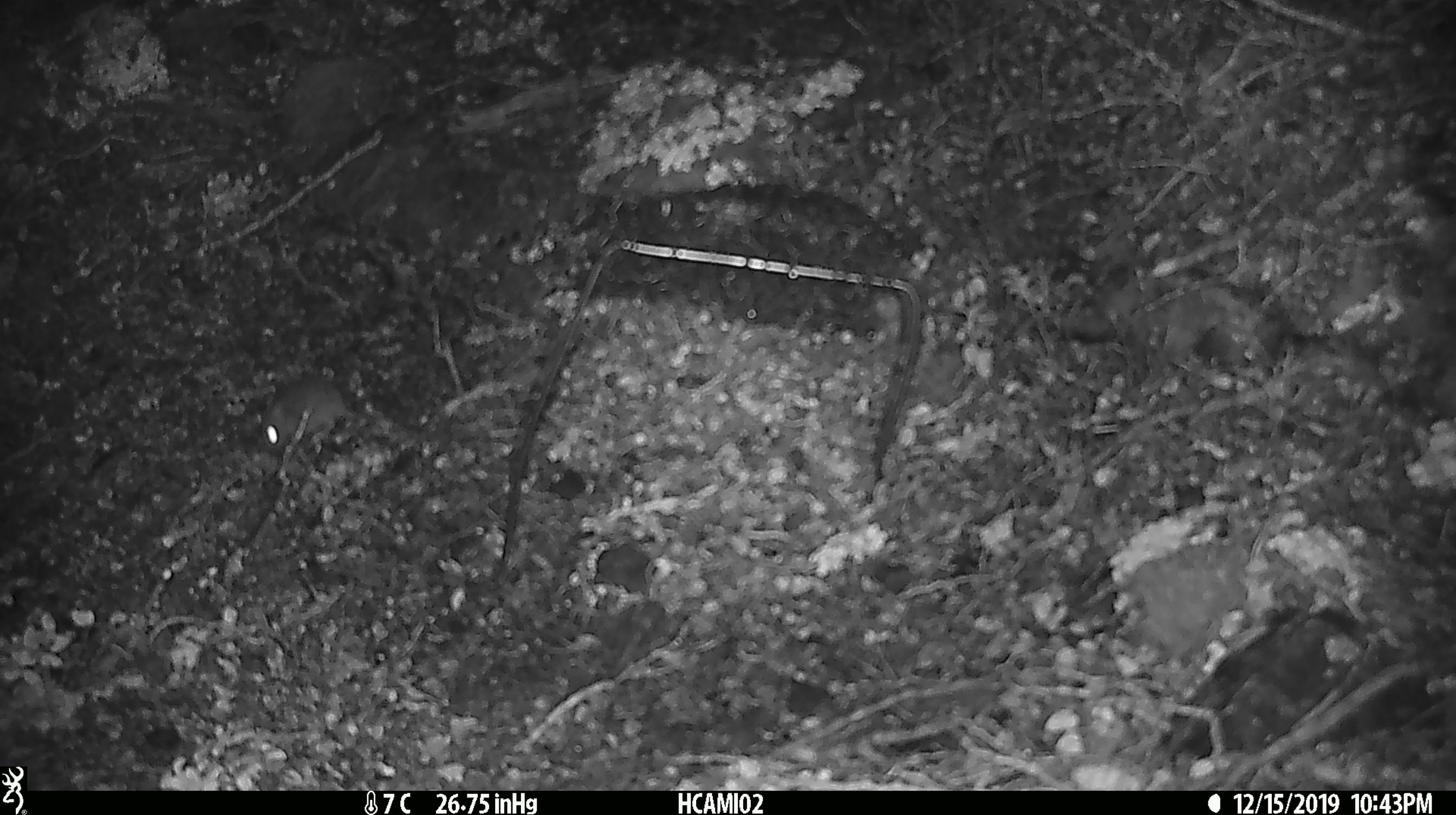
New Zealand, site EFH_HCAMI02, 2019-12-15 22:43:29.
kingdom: Animalia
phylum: Chordata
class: Mammalia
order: Rodentia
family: Muridae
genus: Mus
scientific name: Mus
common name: mouse